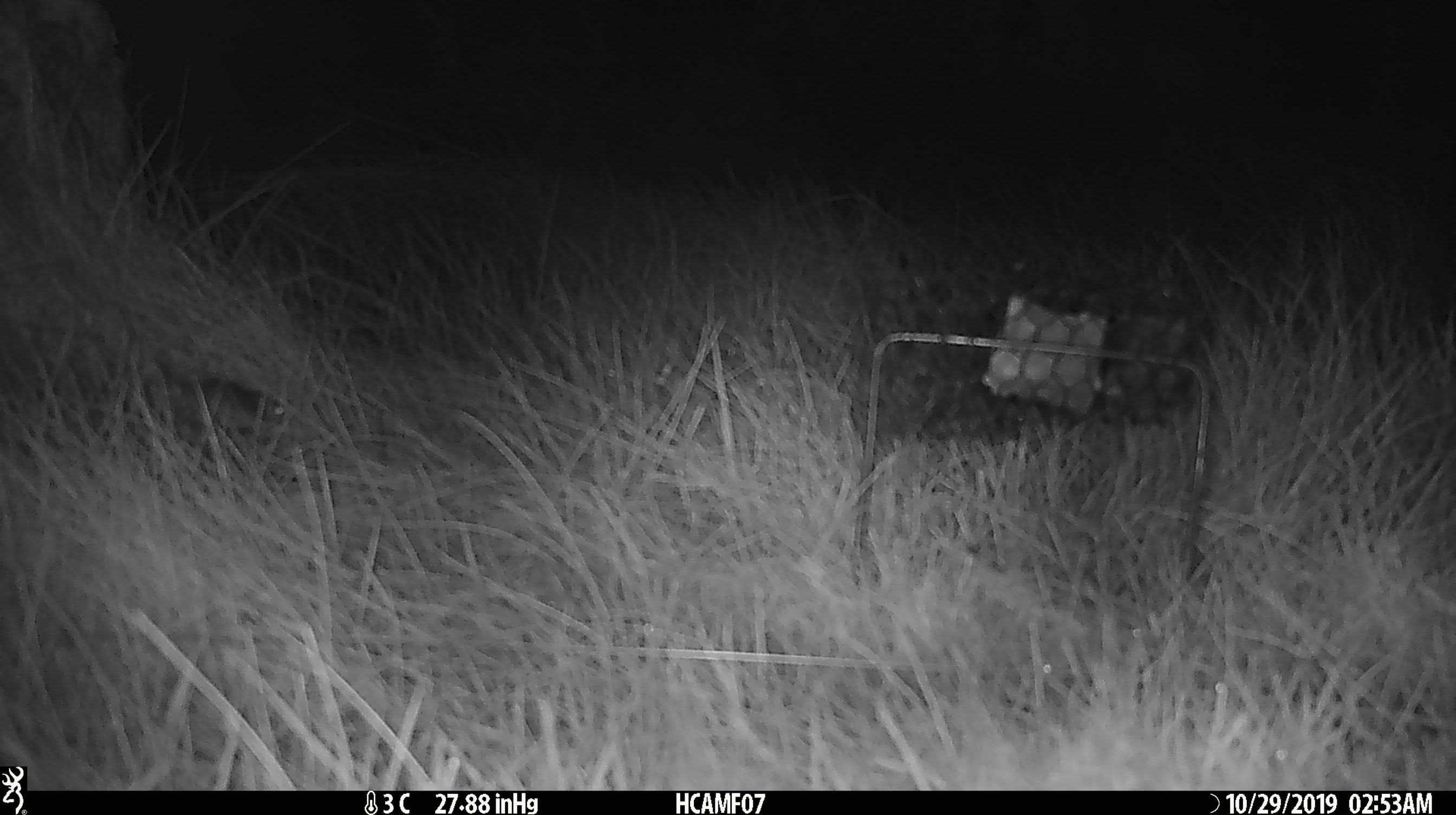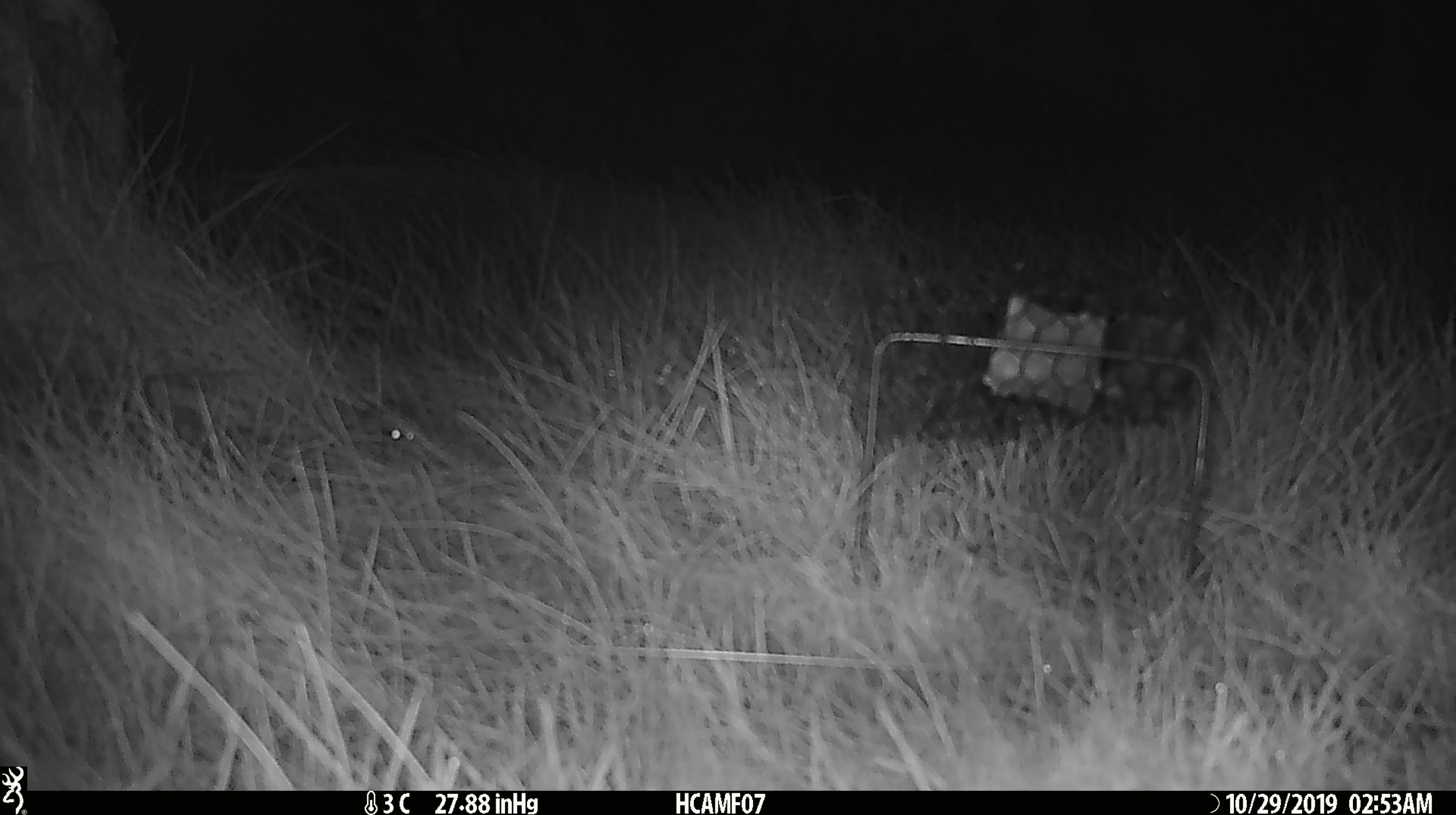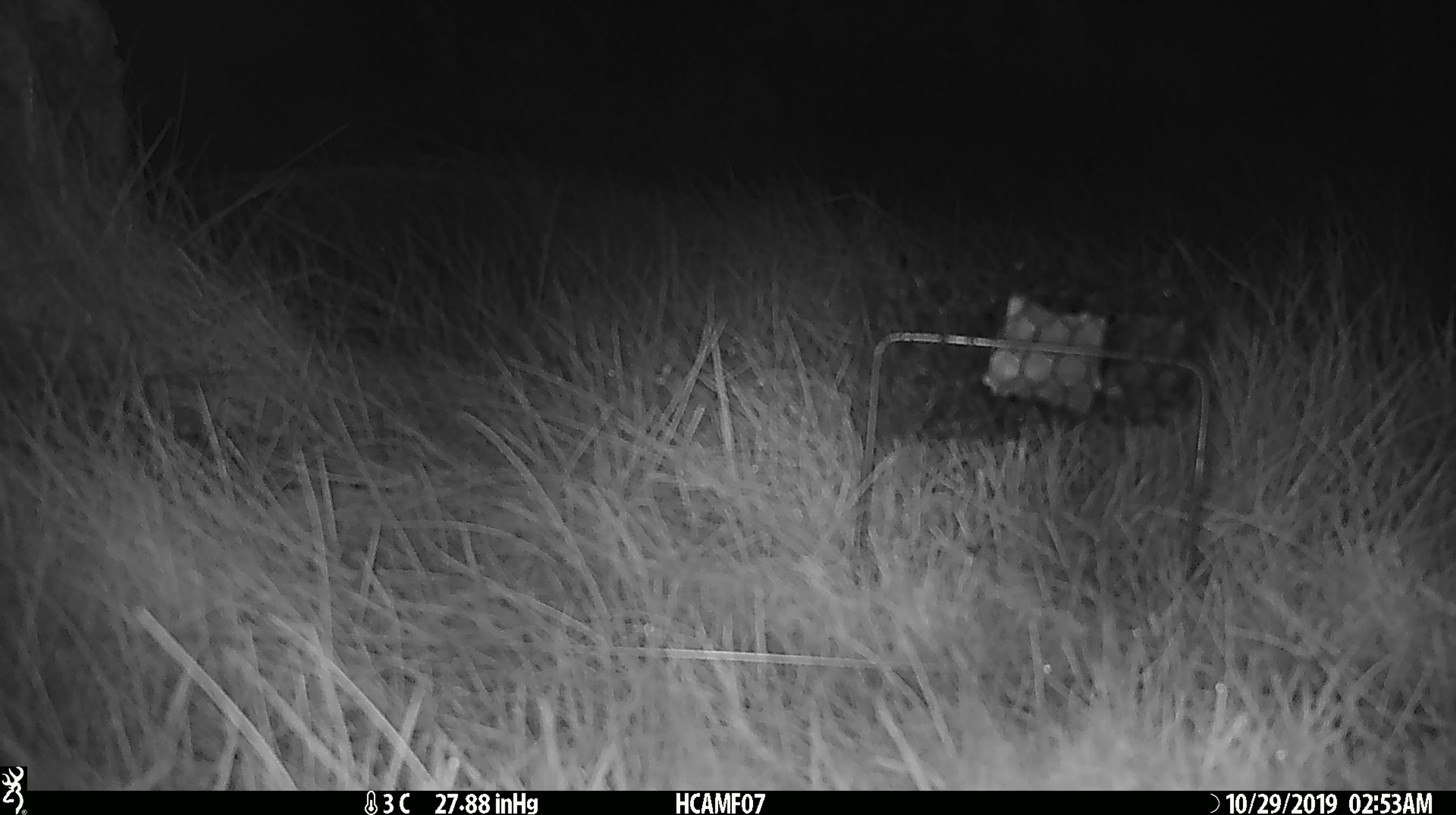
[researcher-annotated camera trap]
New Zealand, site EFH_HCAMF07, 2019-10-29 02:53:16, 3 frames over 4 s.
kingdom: Animalia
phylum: Chordata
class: Mammalia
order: Rodentia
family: Muridae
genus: Mus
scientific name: Mus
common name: mouse